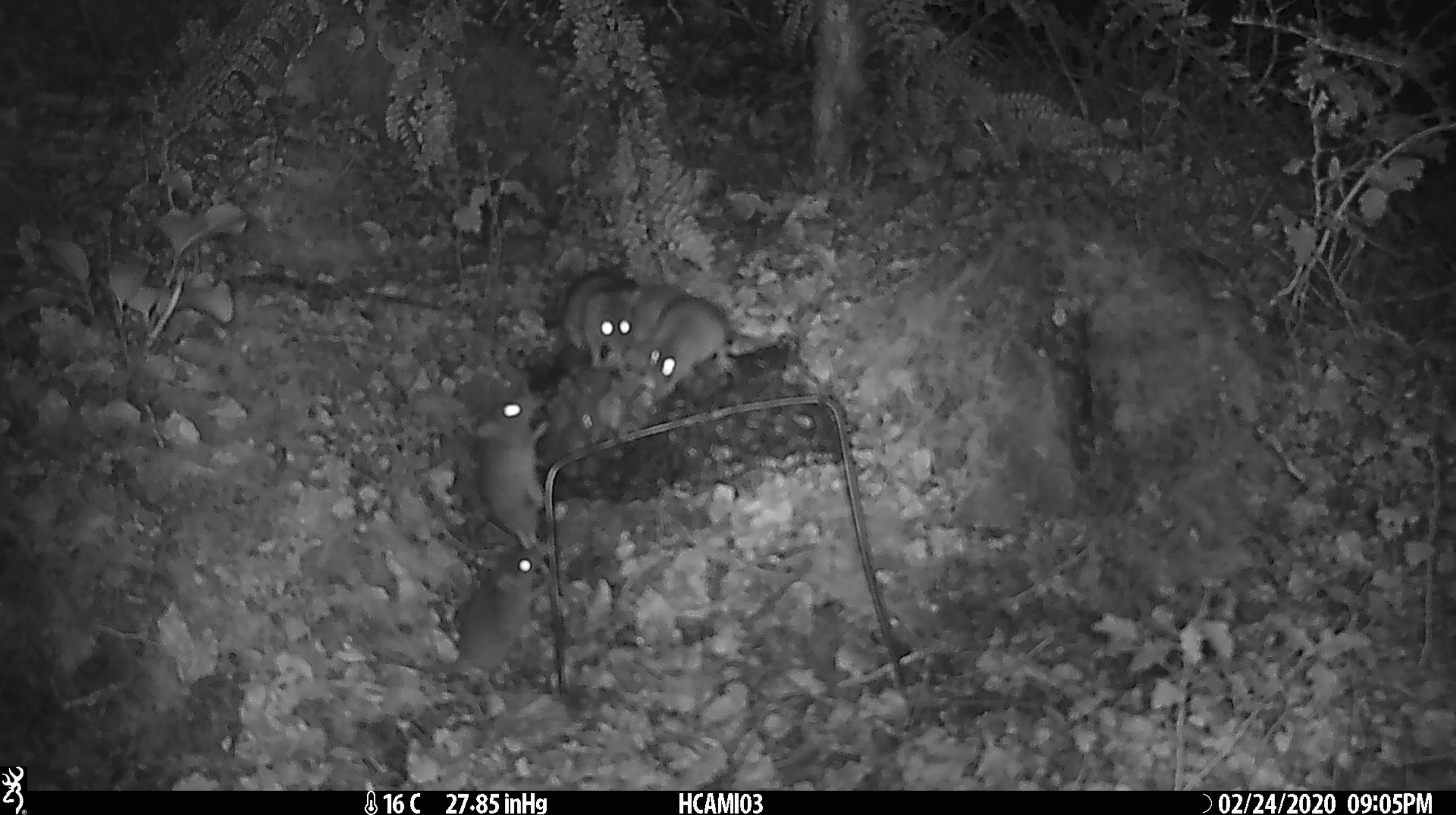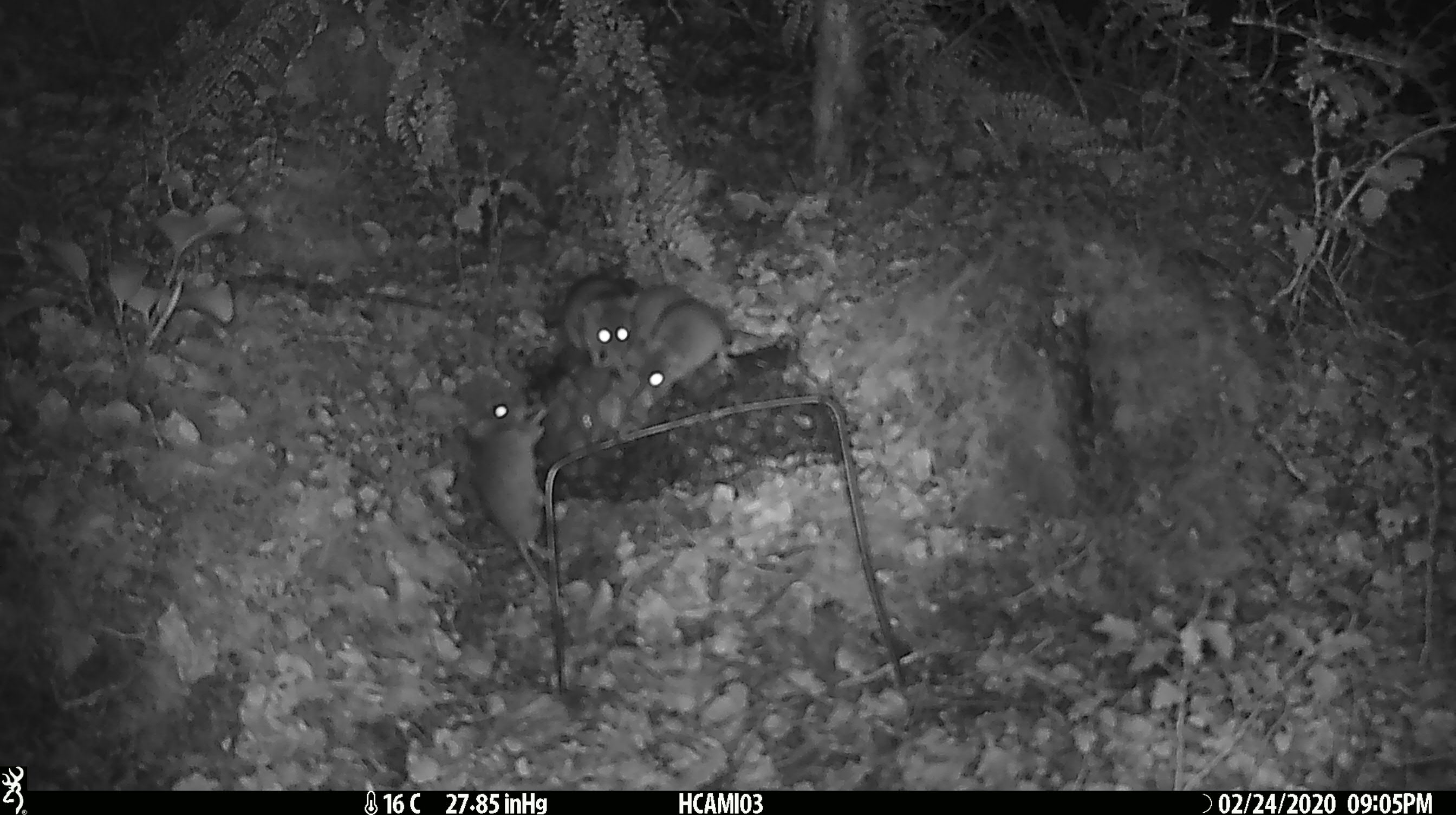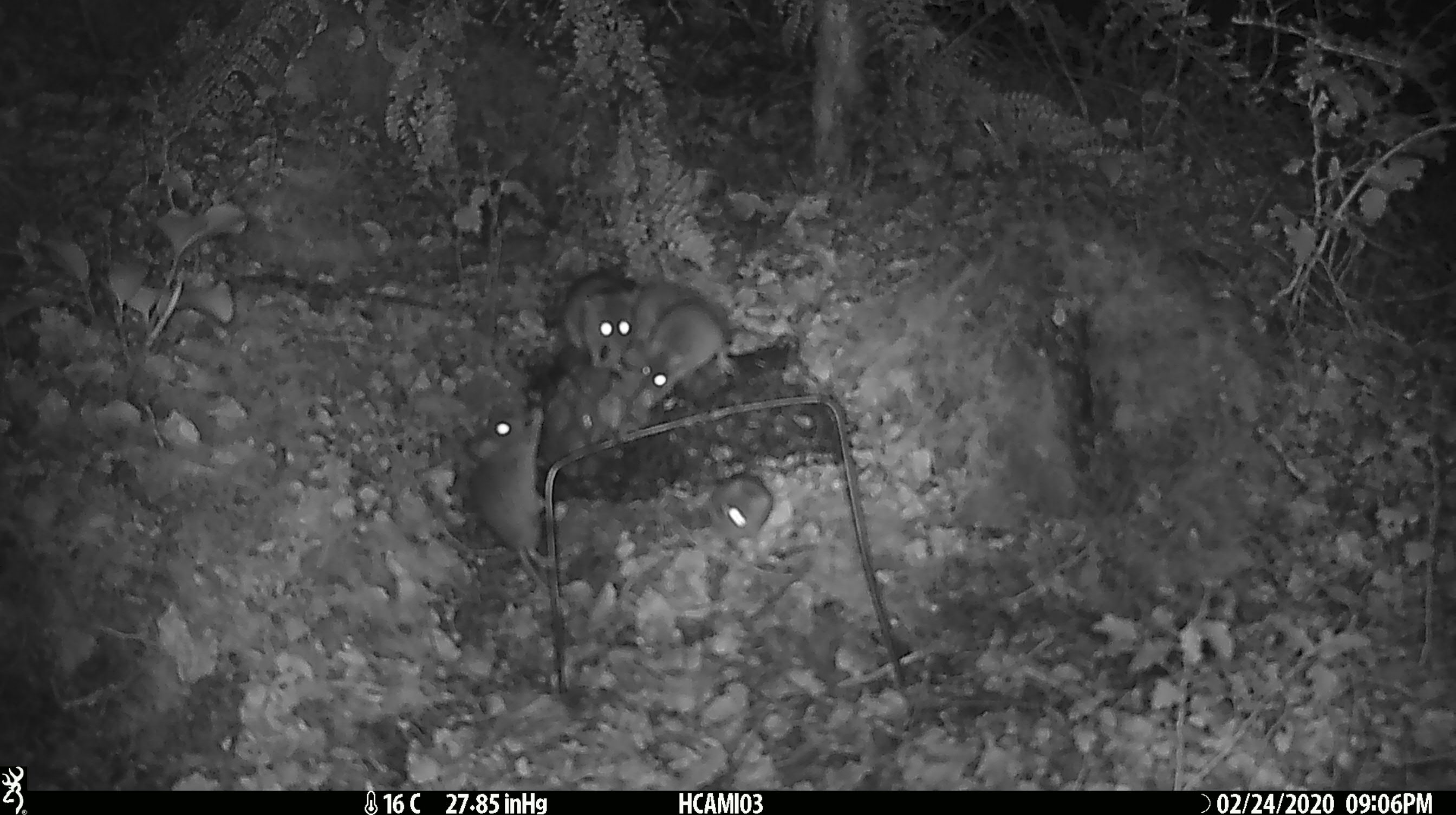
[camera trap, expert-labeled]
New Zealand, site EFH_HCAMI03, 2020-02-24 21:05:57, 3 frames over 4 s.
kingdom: Animalia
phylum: Chordata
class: Mammalia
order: Rodentia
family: Muridae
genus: Mus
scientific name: Mus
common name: mouse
Mouse (Mus).